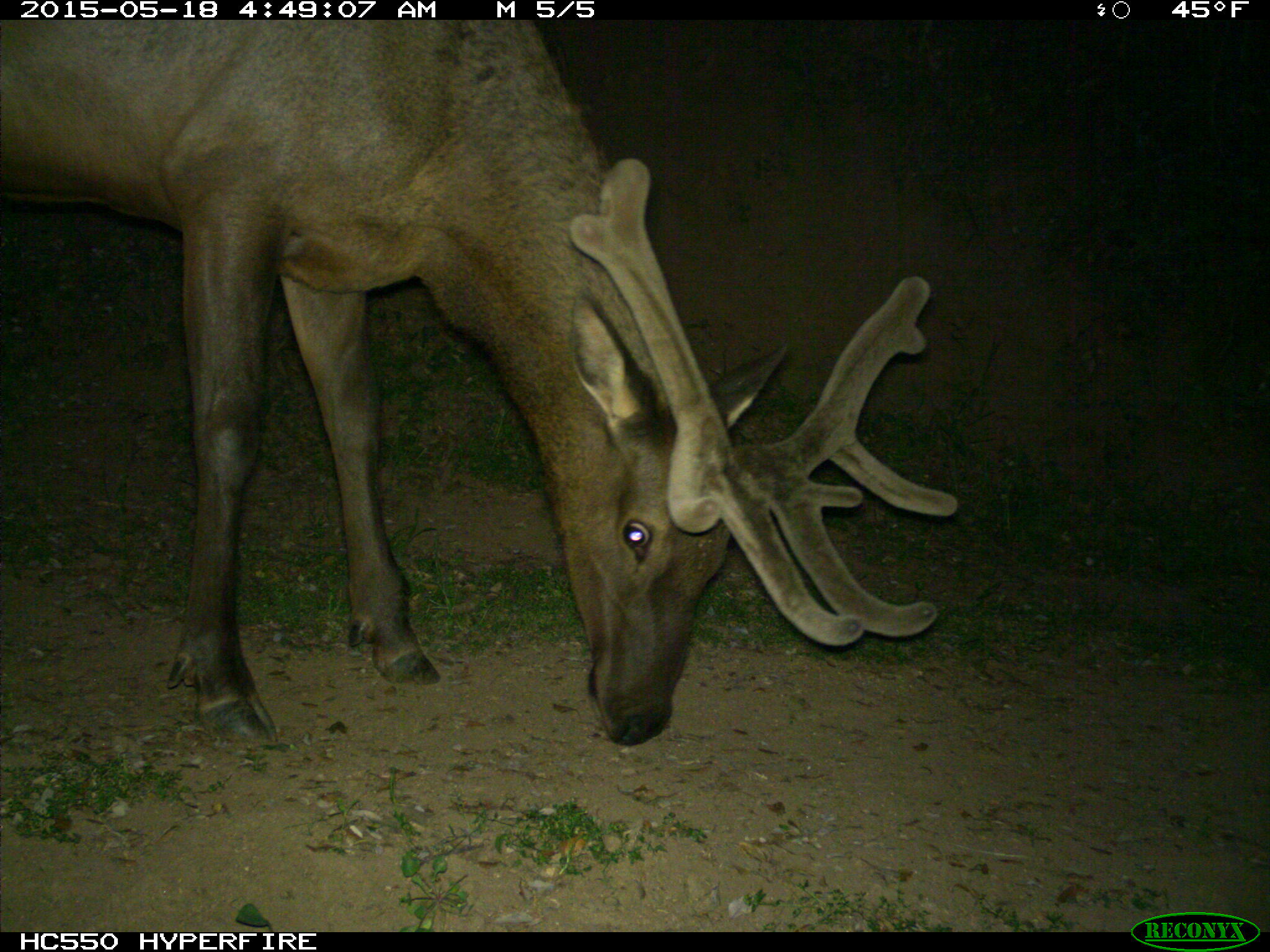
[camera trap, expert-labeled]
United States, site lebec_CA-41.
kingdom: Animalia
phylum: Chordata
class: Mammalia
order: Artiodactyla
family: Cervidae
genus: Cervus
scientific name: Cervus canadensis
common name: elk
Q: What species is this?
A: Cervus canadensis (elk).